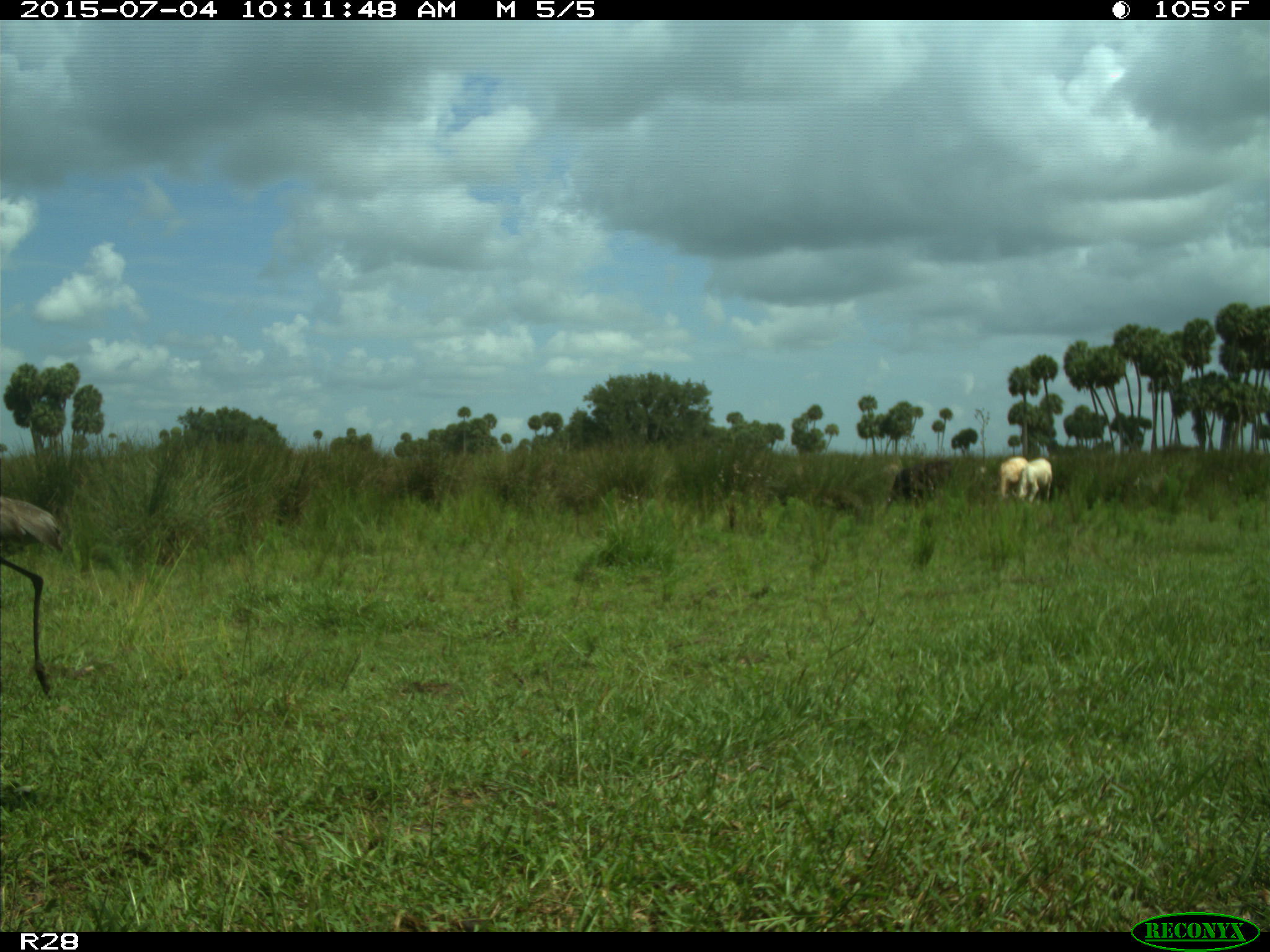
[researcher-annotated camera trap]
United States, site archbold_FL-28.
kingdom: Animalia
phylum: Chordata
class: Mammalia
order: Artiodactyla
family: Bovidae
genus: Bos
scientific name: Bos taurus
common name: domestic cow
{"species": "Bos taurus (domestic cow)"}